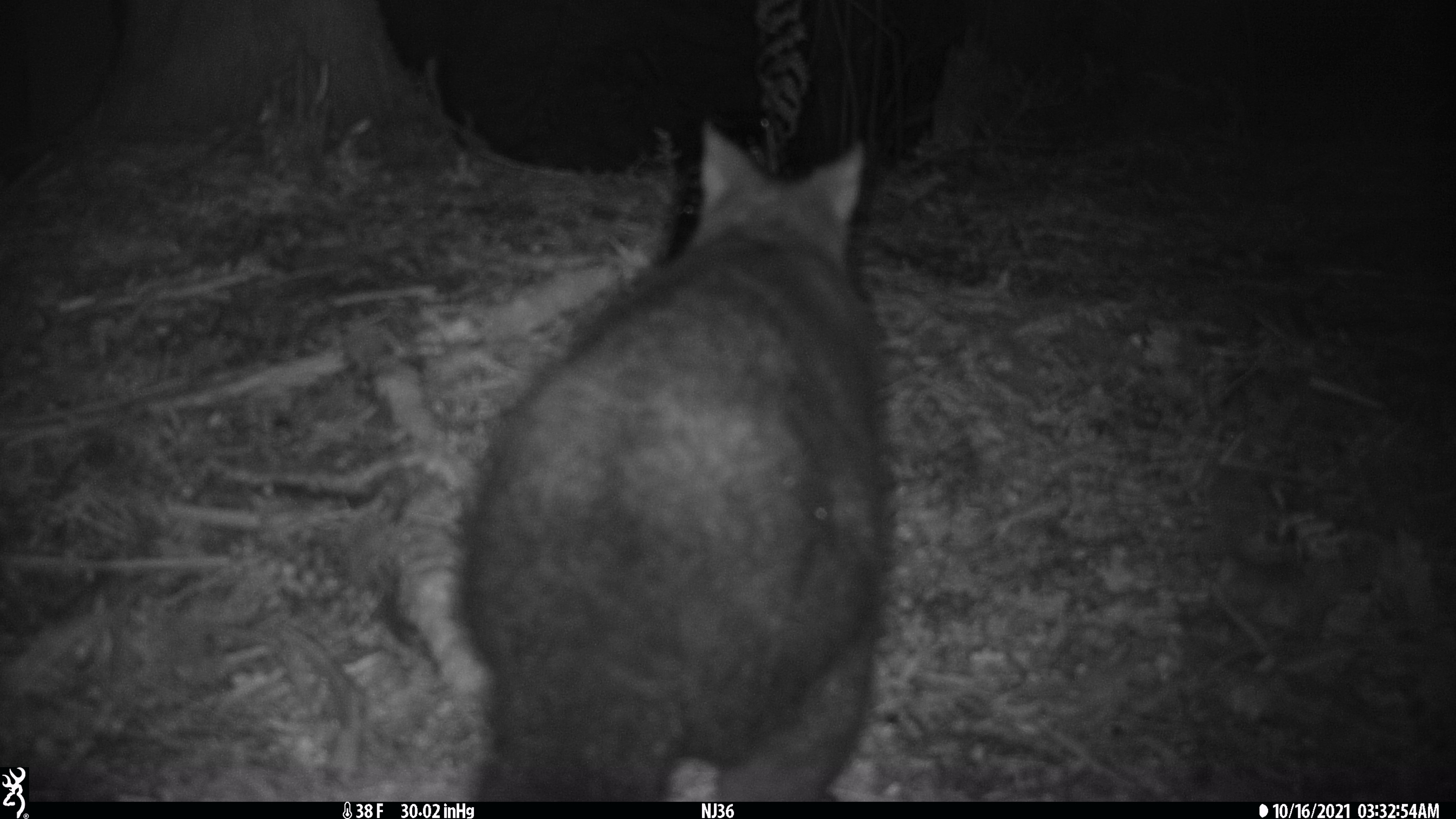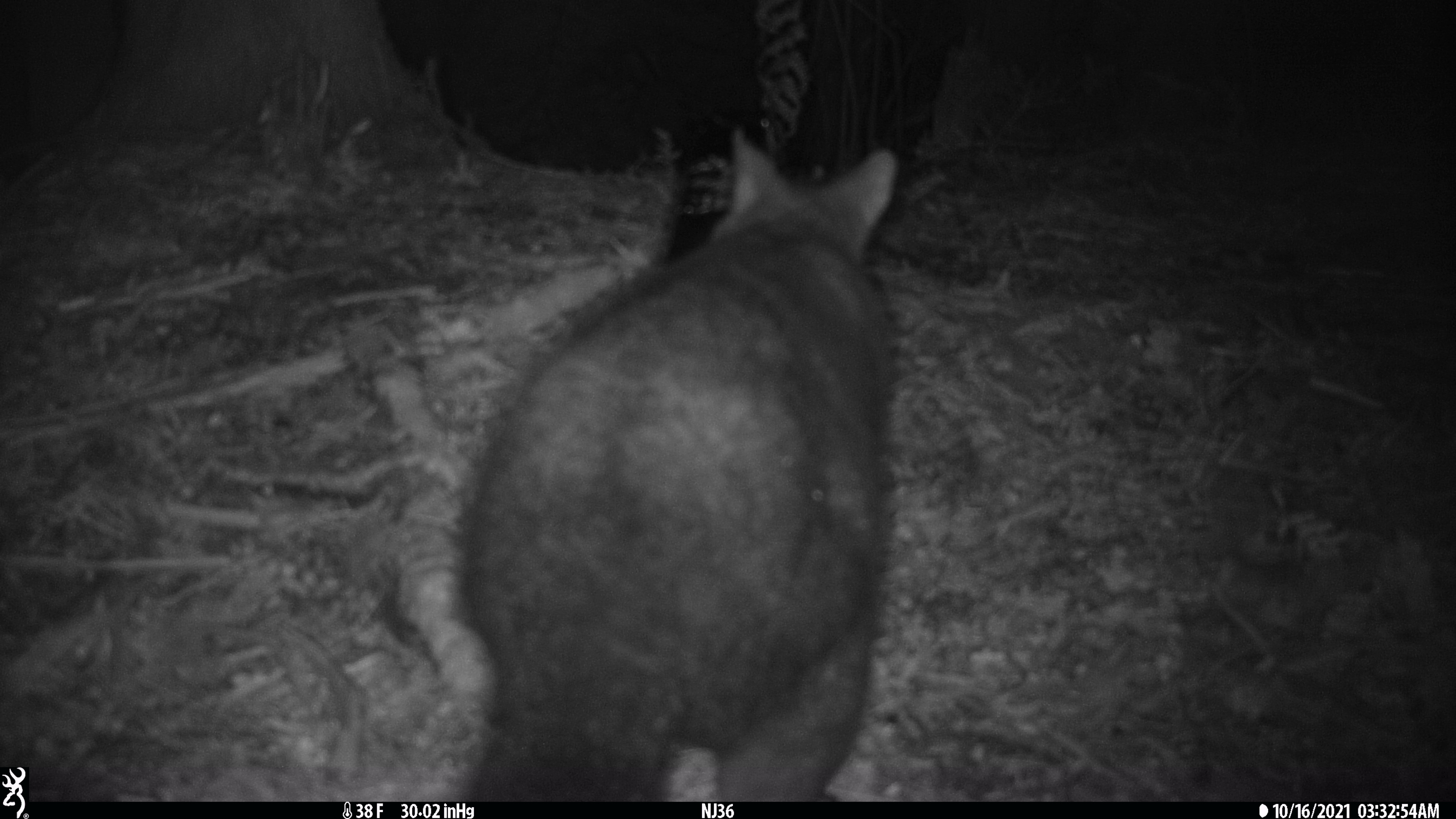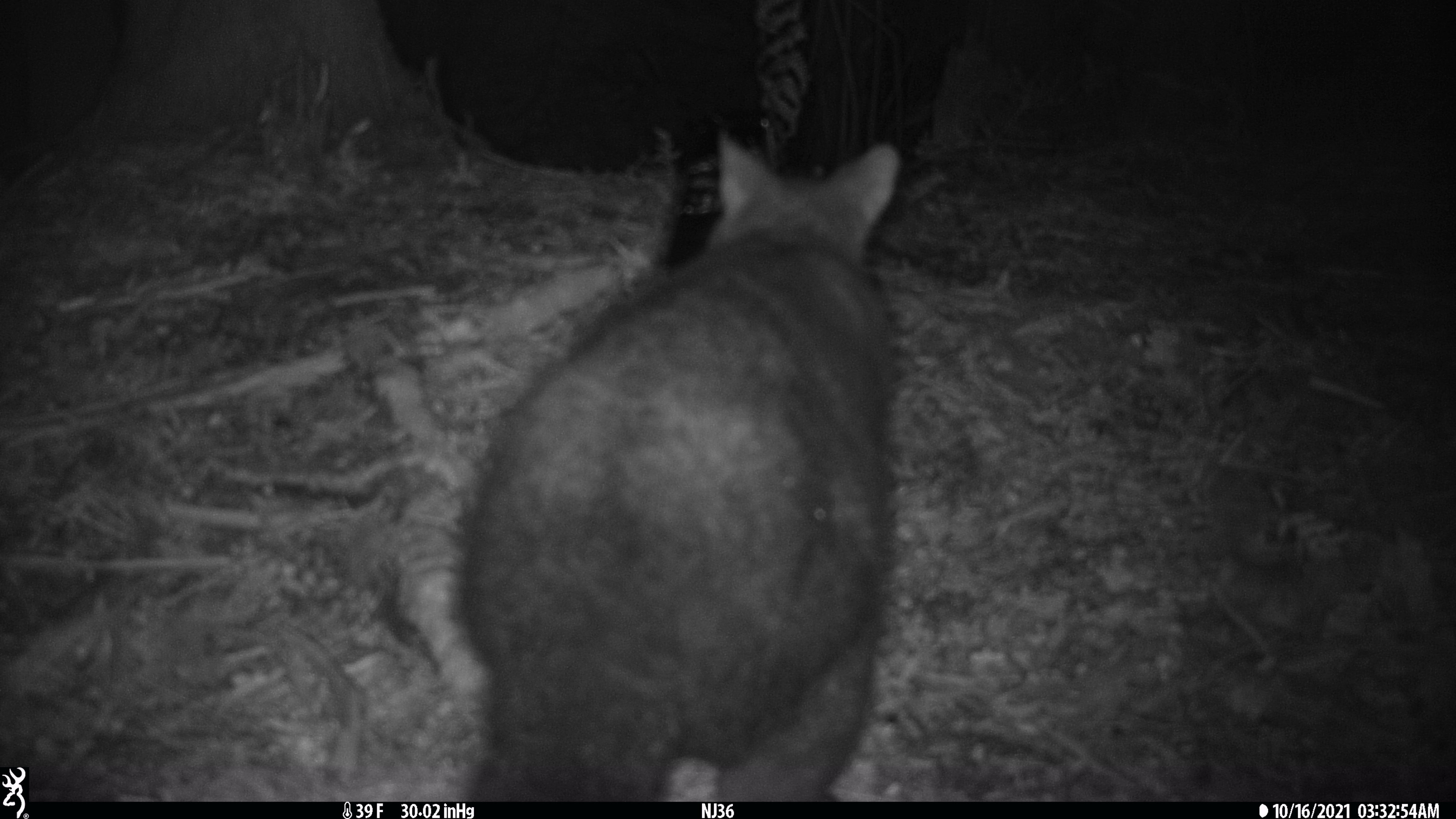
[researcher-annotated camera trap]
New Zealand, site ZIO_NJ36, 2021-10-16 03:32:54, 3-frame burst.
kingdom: Animalia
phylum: Chordata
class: Mammalia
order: Diprotodontia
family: Phalangeridae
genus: Trichosurus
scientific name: Trichosurus vulpecula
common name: common brushtail possum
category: possum